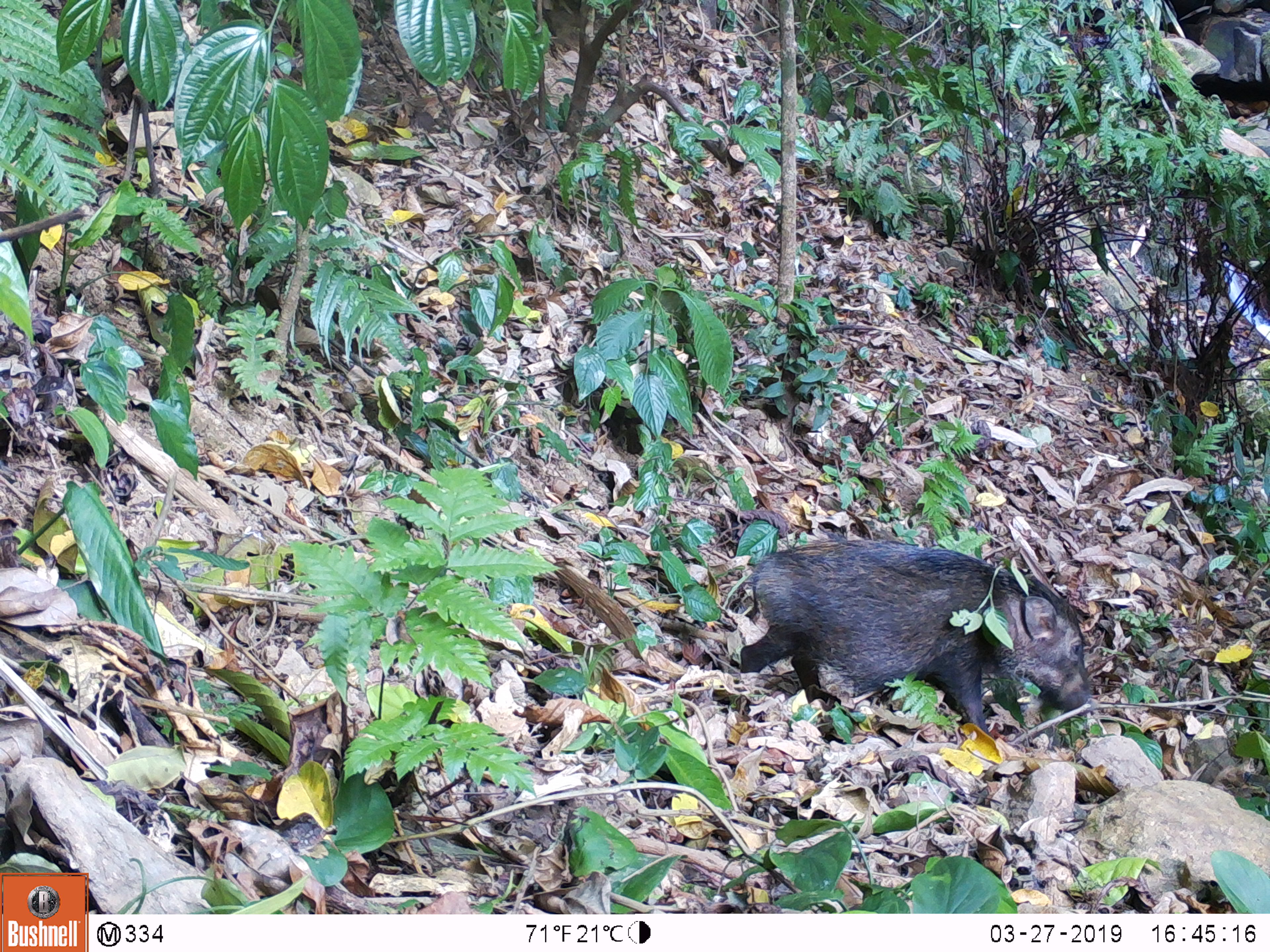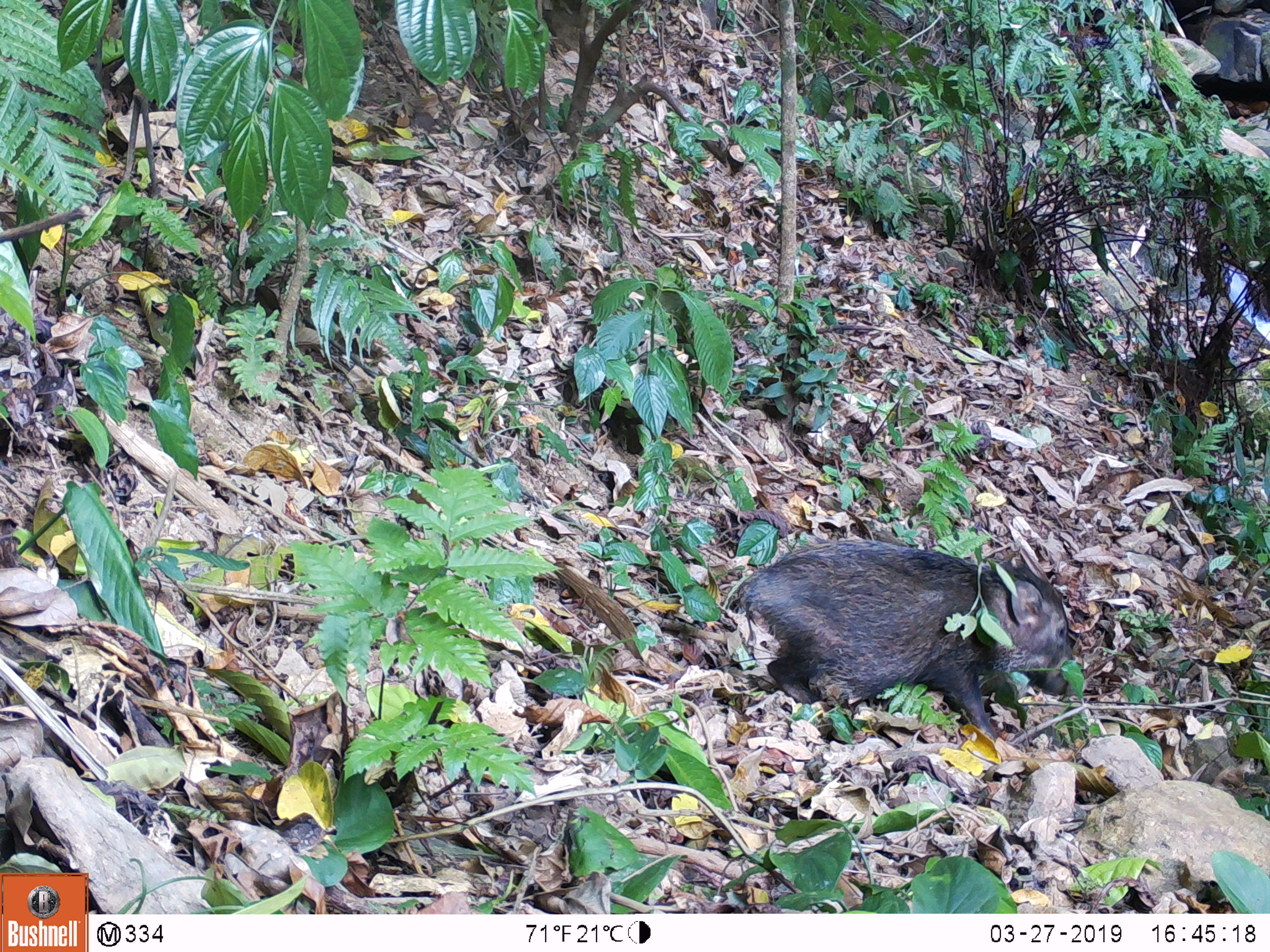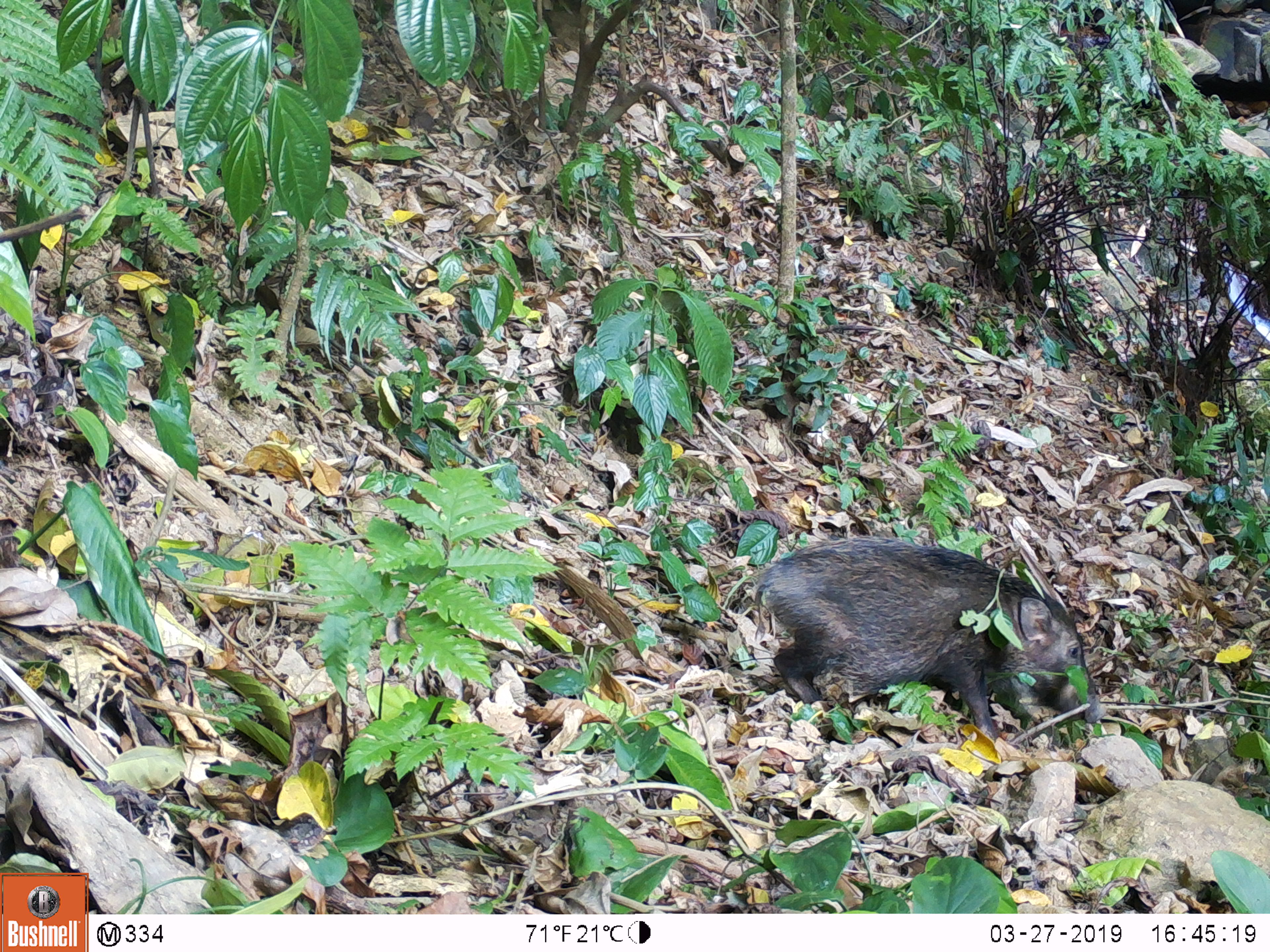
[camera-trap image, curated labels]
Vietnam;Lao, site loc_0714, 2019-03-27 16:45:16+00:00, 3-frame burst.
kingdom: Animalia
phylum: Chordata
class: Mammalia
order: Artiodactyla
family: Suidae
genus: Sus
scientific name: Sus scrofa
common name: eurasian wild pig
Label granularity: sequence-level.